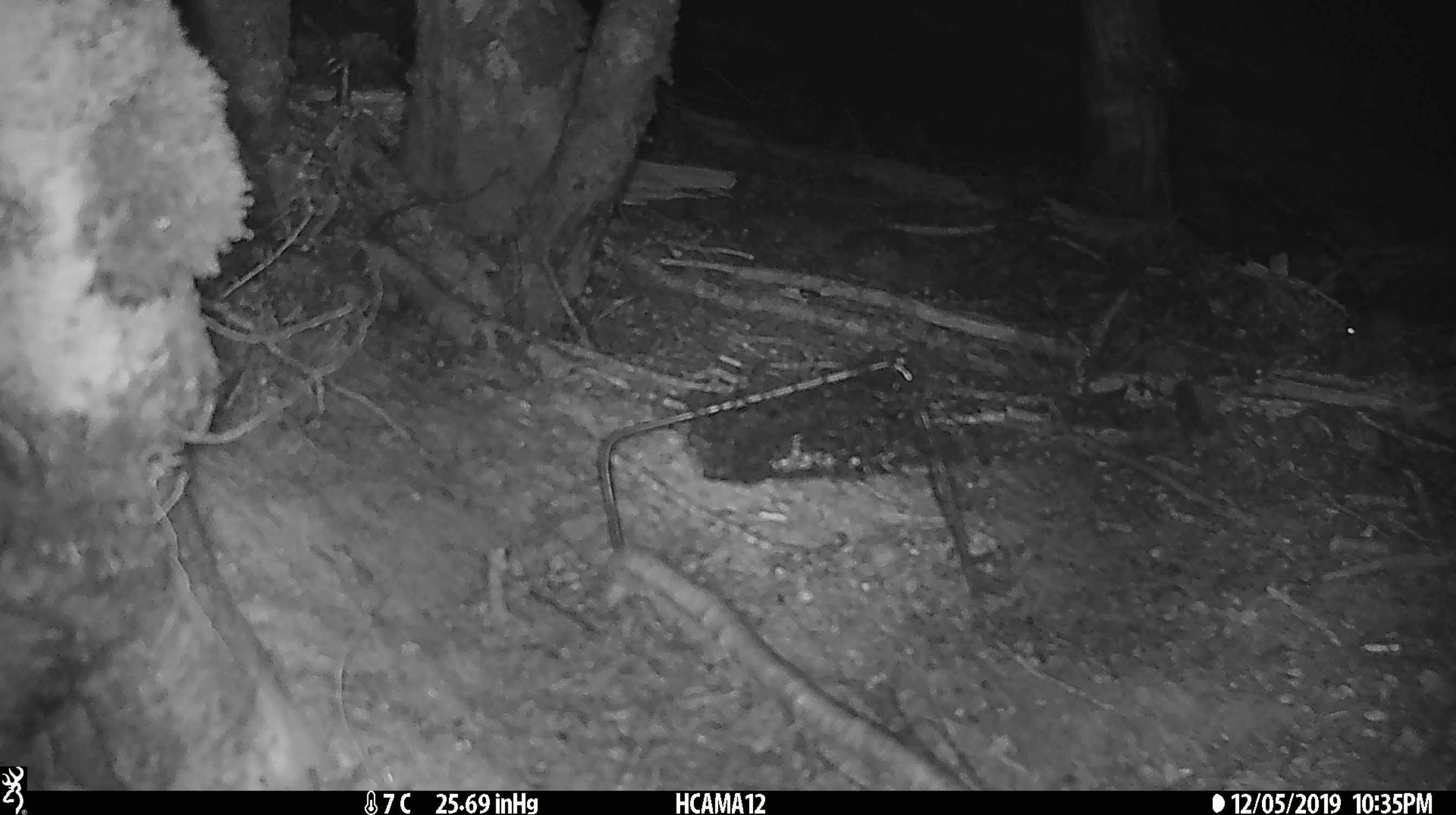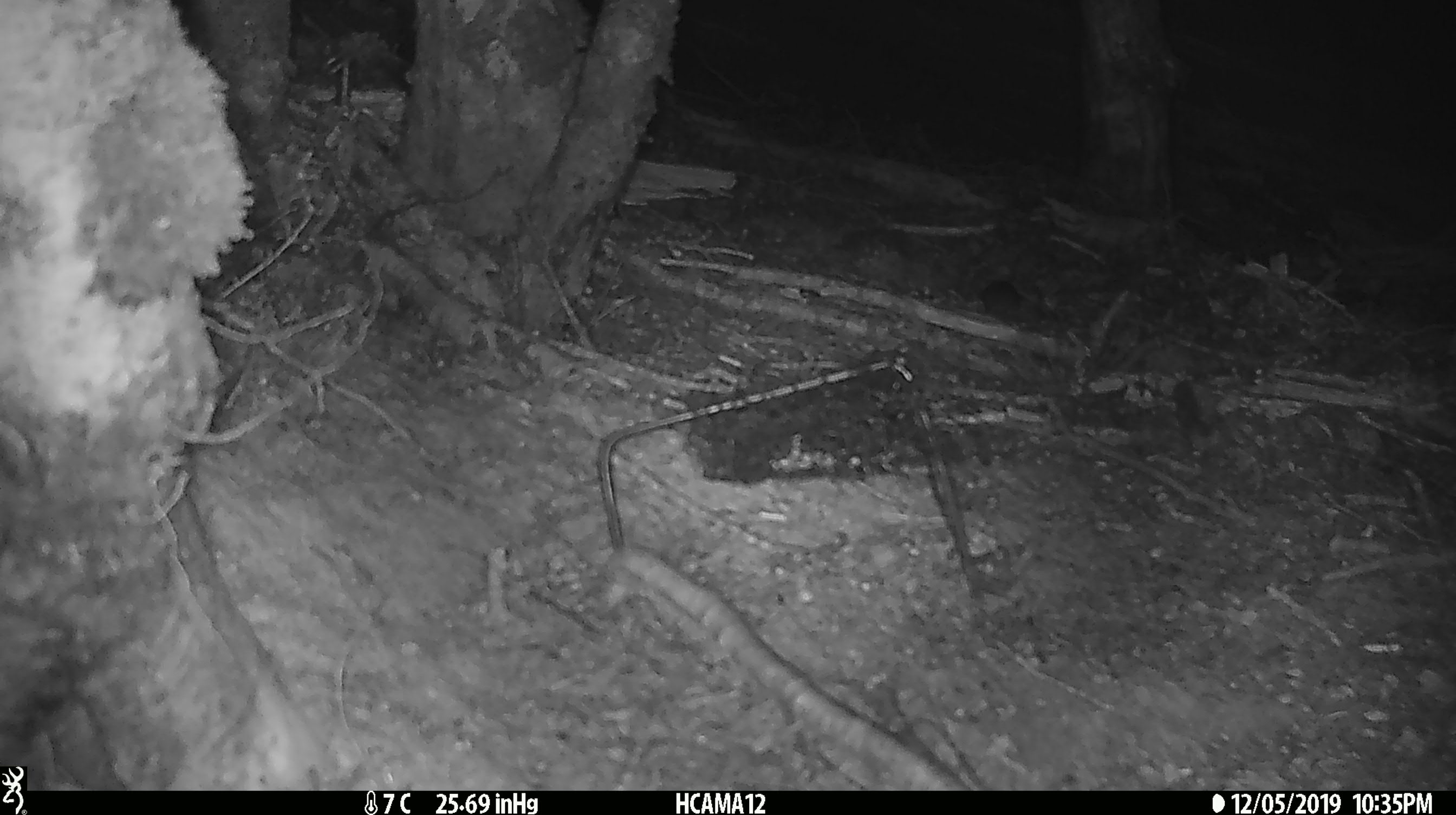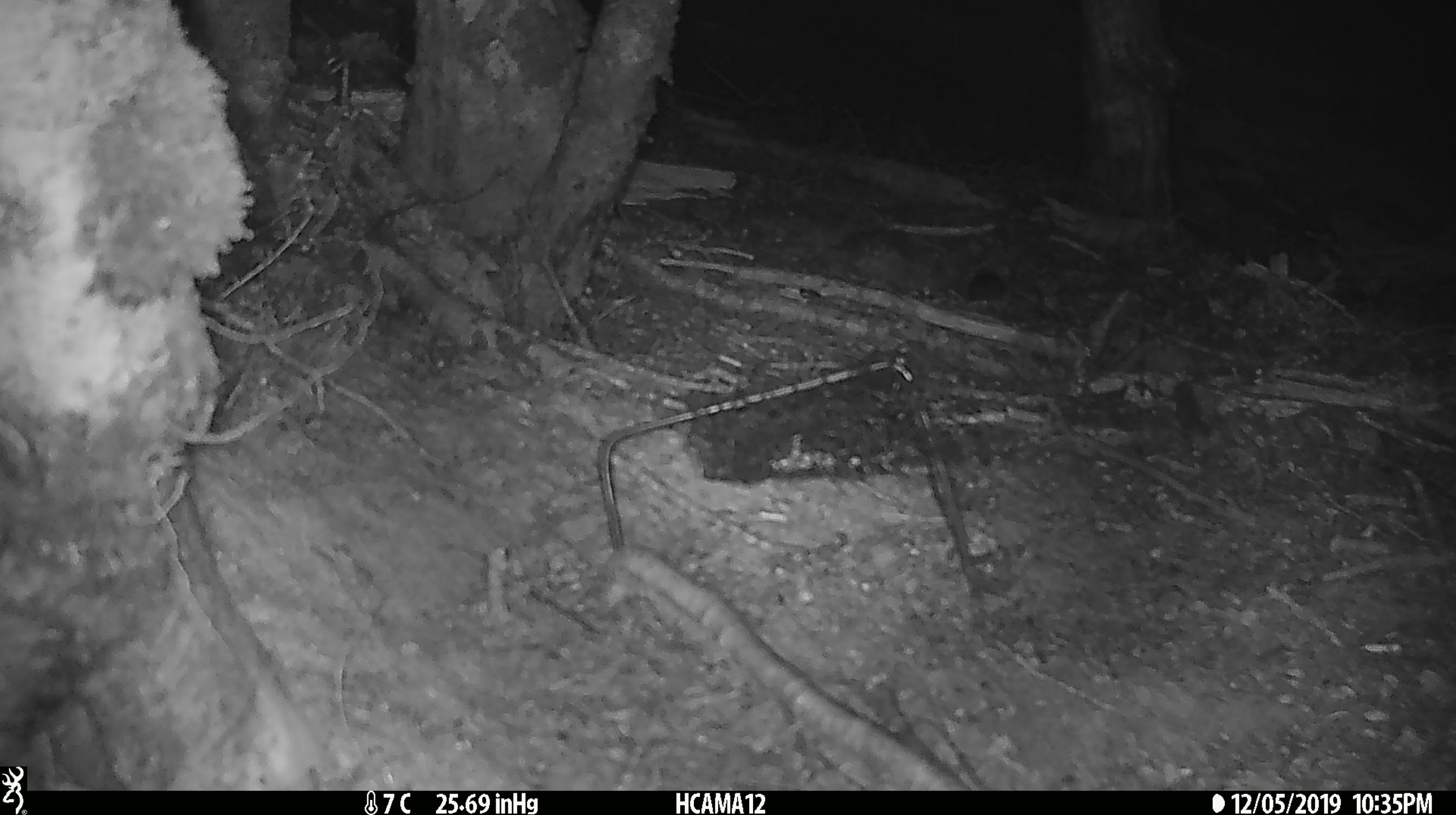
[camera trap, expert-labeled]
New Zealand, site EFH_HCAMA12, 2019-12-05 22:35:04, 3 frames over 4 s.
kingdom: Animalia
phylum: Chordata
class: Mammalia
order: Rodentia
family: Muridae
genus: Mus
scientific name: Mus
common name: mouse